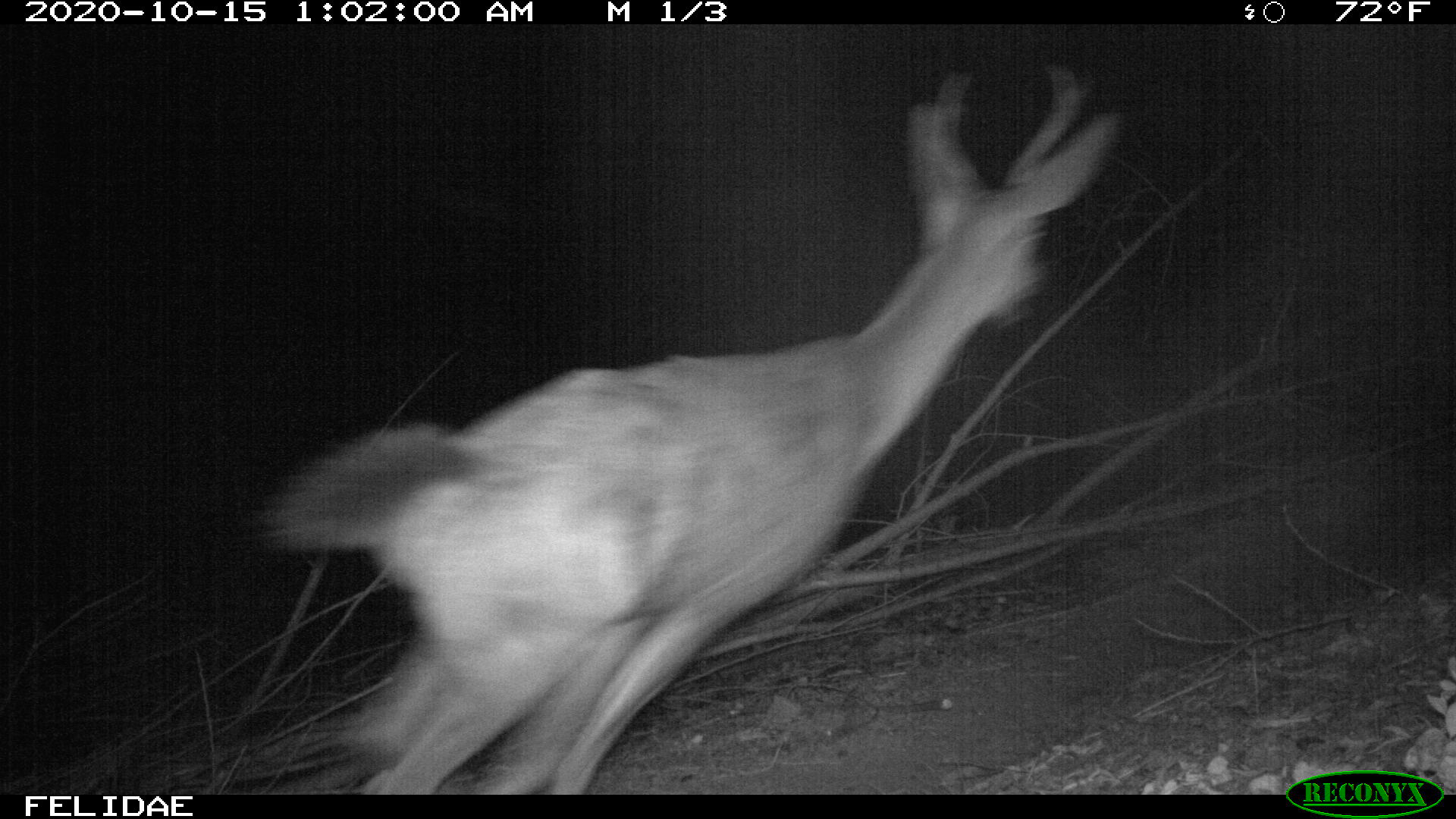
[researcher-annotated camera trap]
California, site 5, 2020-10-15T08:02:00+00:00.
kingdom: Animalia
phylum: Chordata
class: Mammalia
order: Artiodactyla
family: Cervidae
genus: Odocoileus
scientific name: Odocoileus hemionus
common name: mule deer